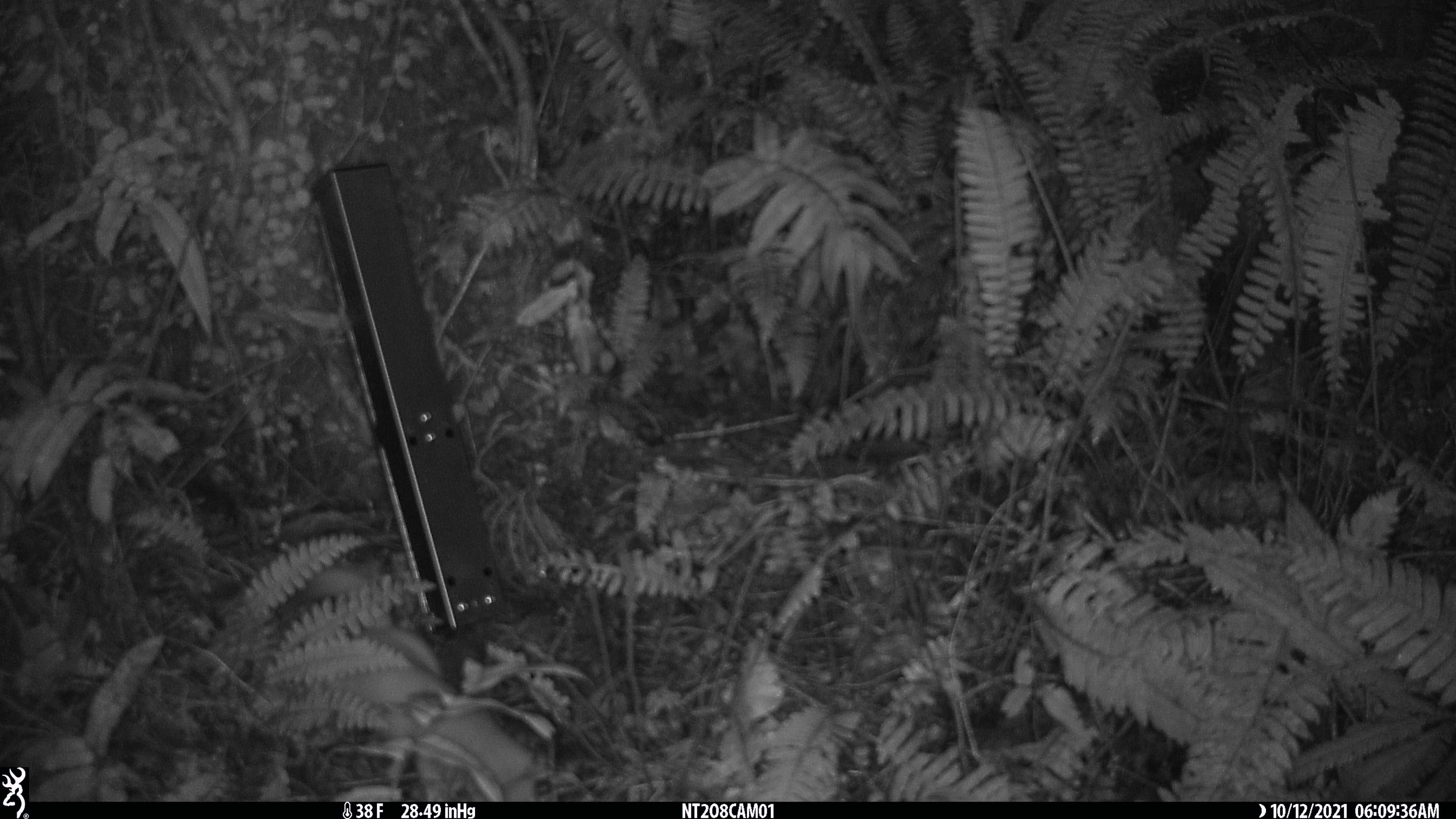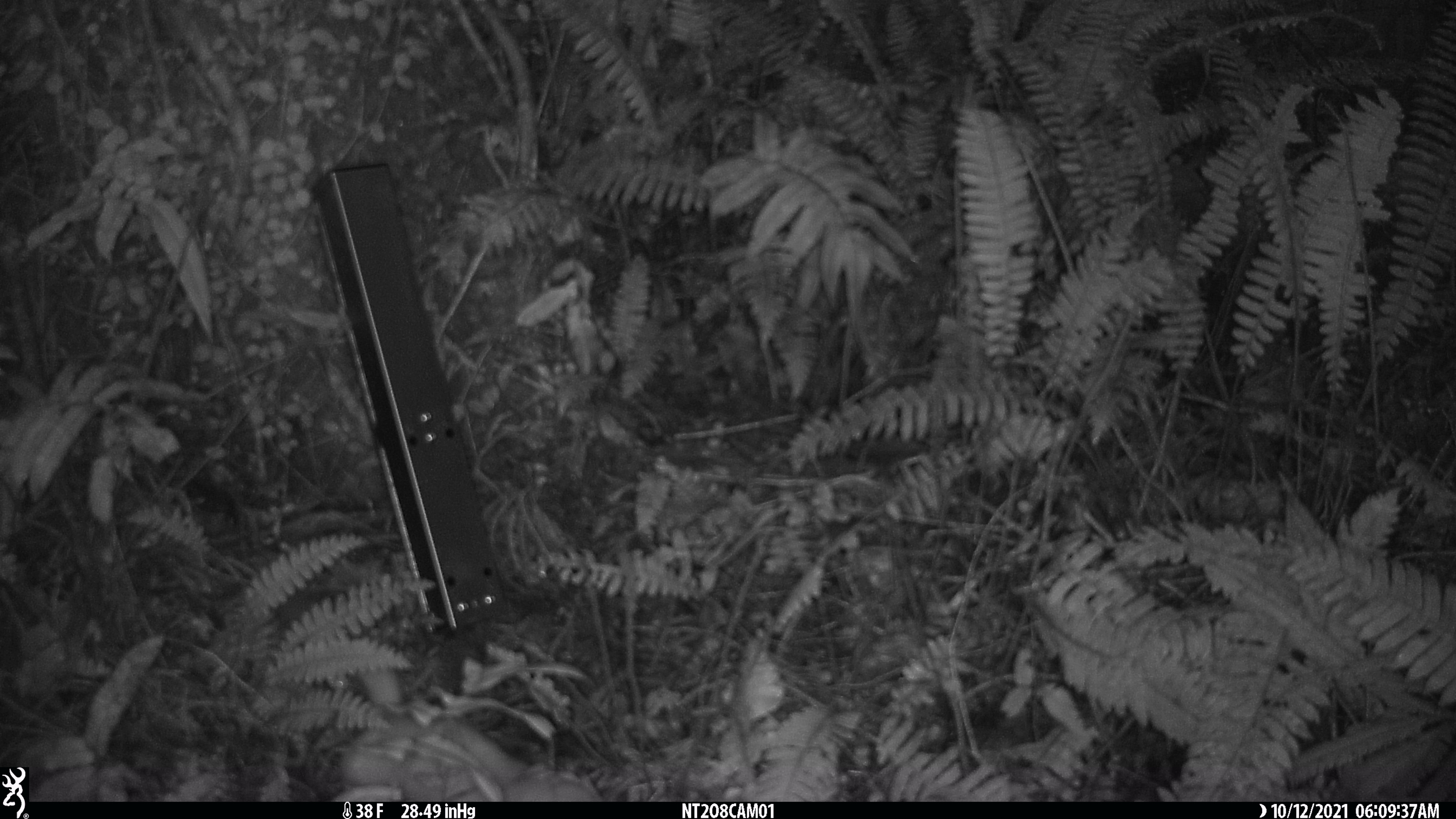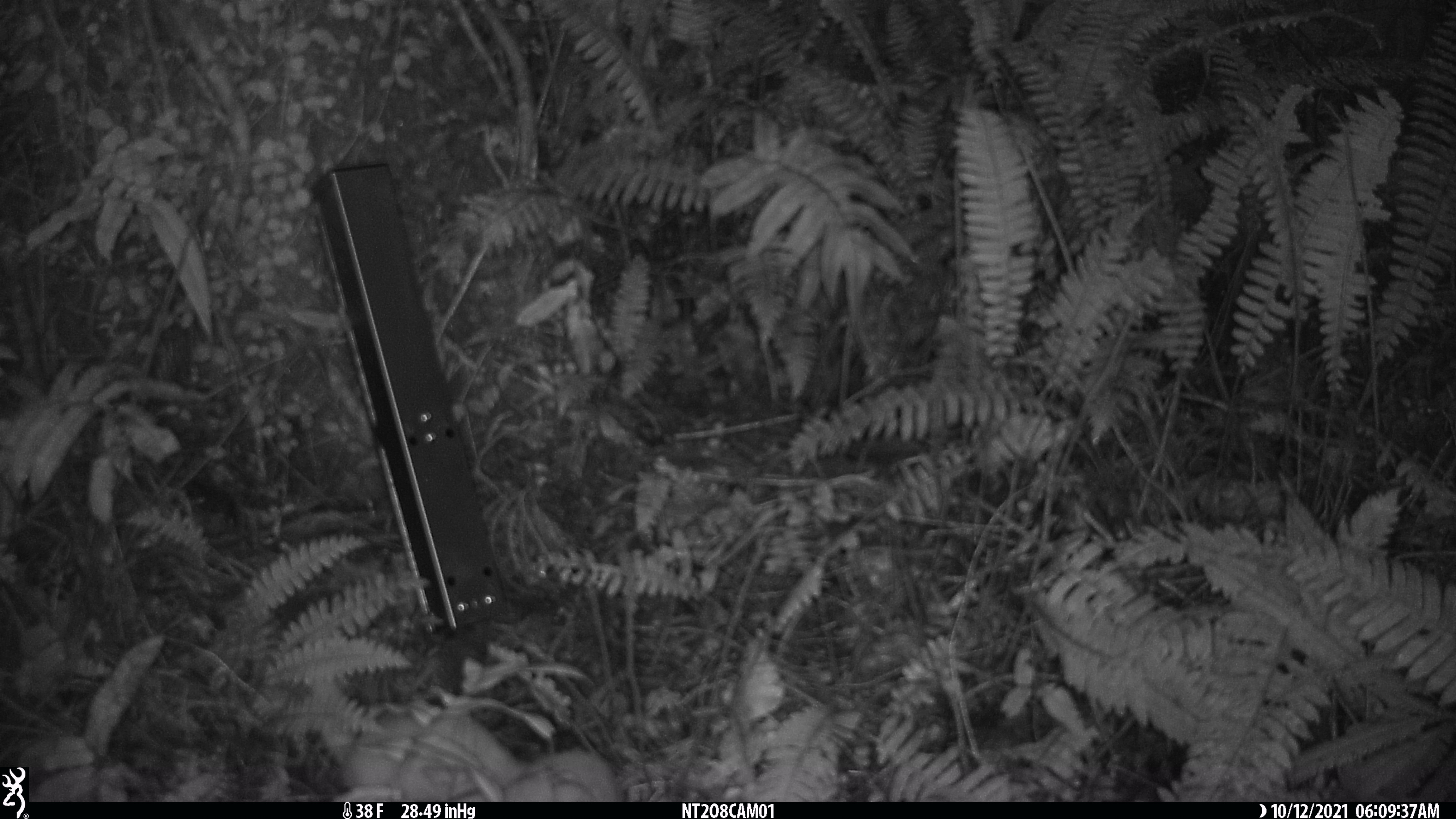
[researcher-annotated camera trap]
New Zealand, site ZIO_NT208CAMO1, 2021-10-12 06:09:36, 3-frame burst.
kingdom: Animalia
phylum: Chordata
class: Mammalia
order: Carnivora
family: Mustelidae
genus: Mustela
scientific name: Mustela erminea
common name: stoat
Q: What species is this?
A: Stoat (Mustela erminea).